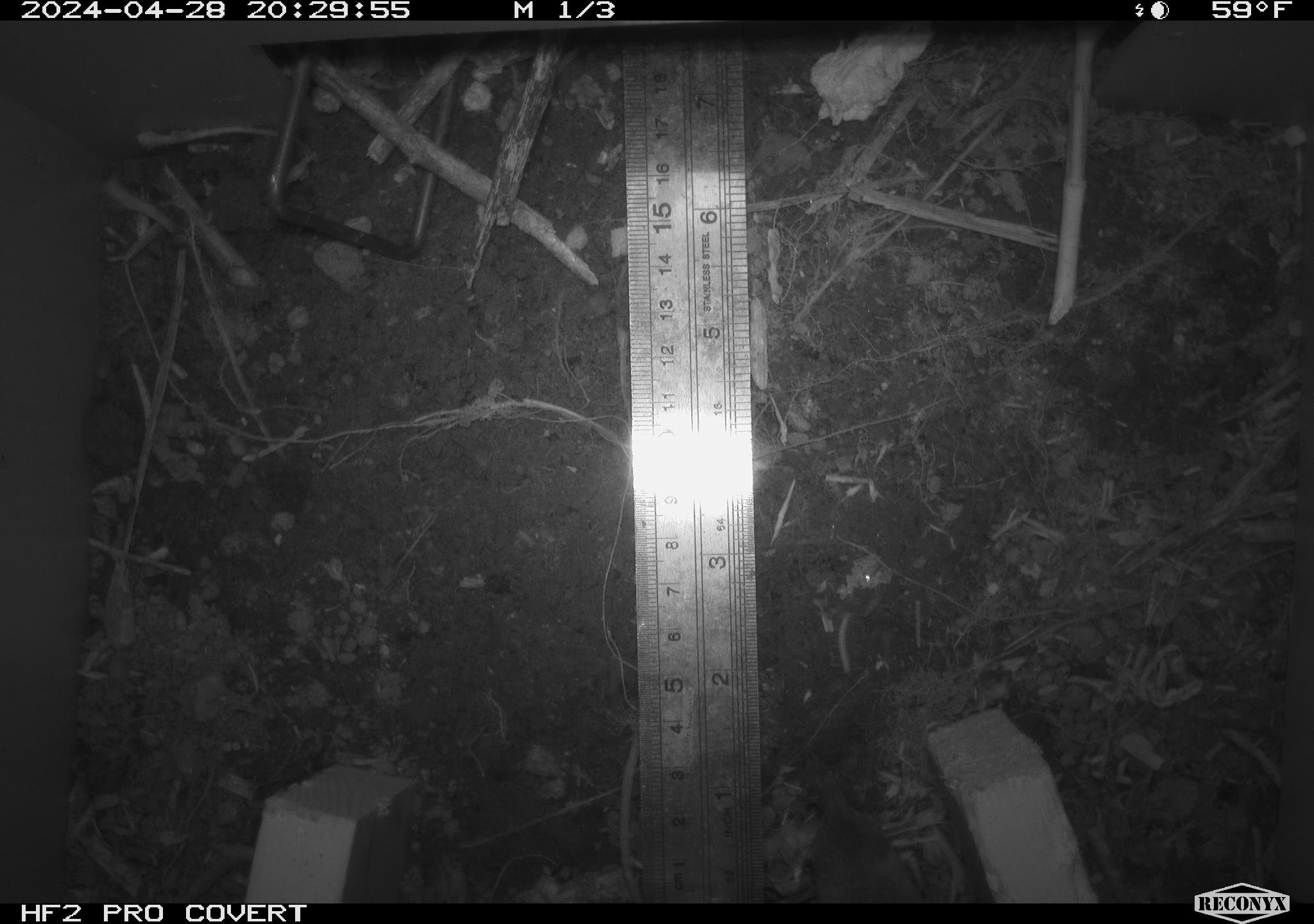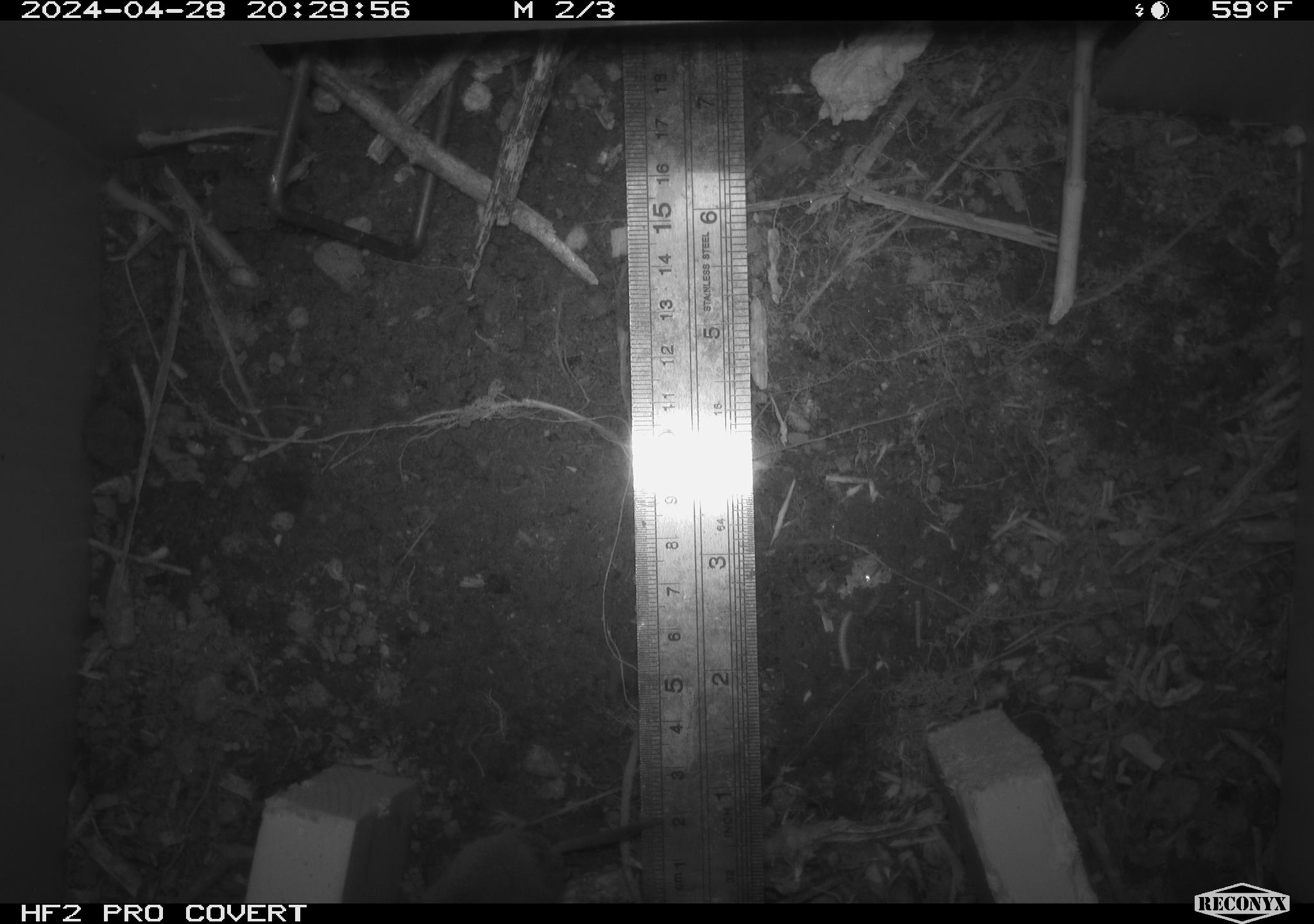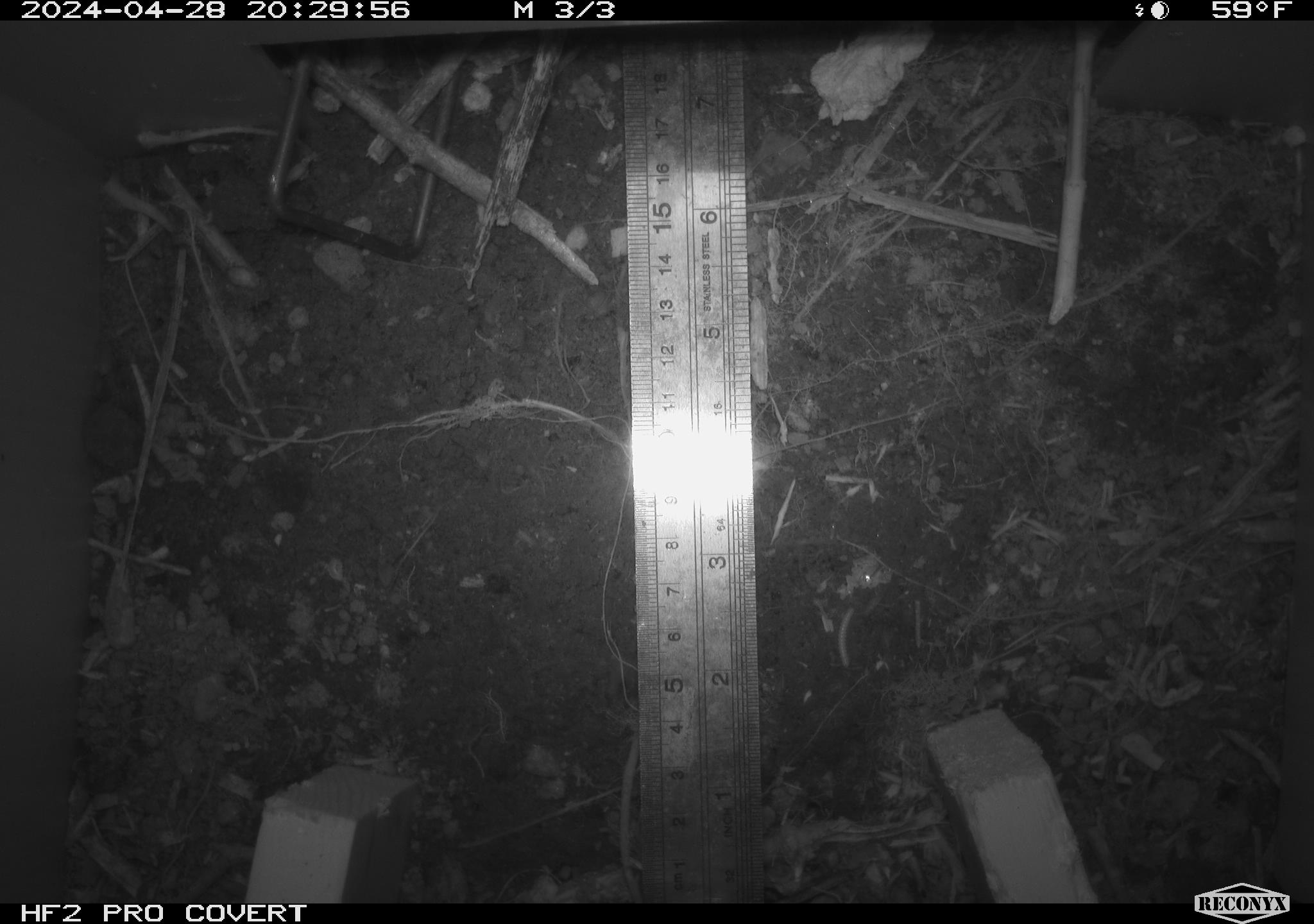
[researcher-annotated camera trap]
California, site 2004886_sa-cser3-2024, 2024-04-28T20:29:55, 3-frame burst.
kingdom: Animalia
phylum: Chordata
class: Mammalia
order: Eulipotyphla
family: Soricidae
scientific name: Soricidae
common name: shrews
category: soricidae family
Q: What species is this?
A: Soricidae family (shrews) (Soricidae).